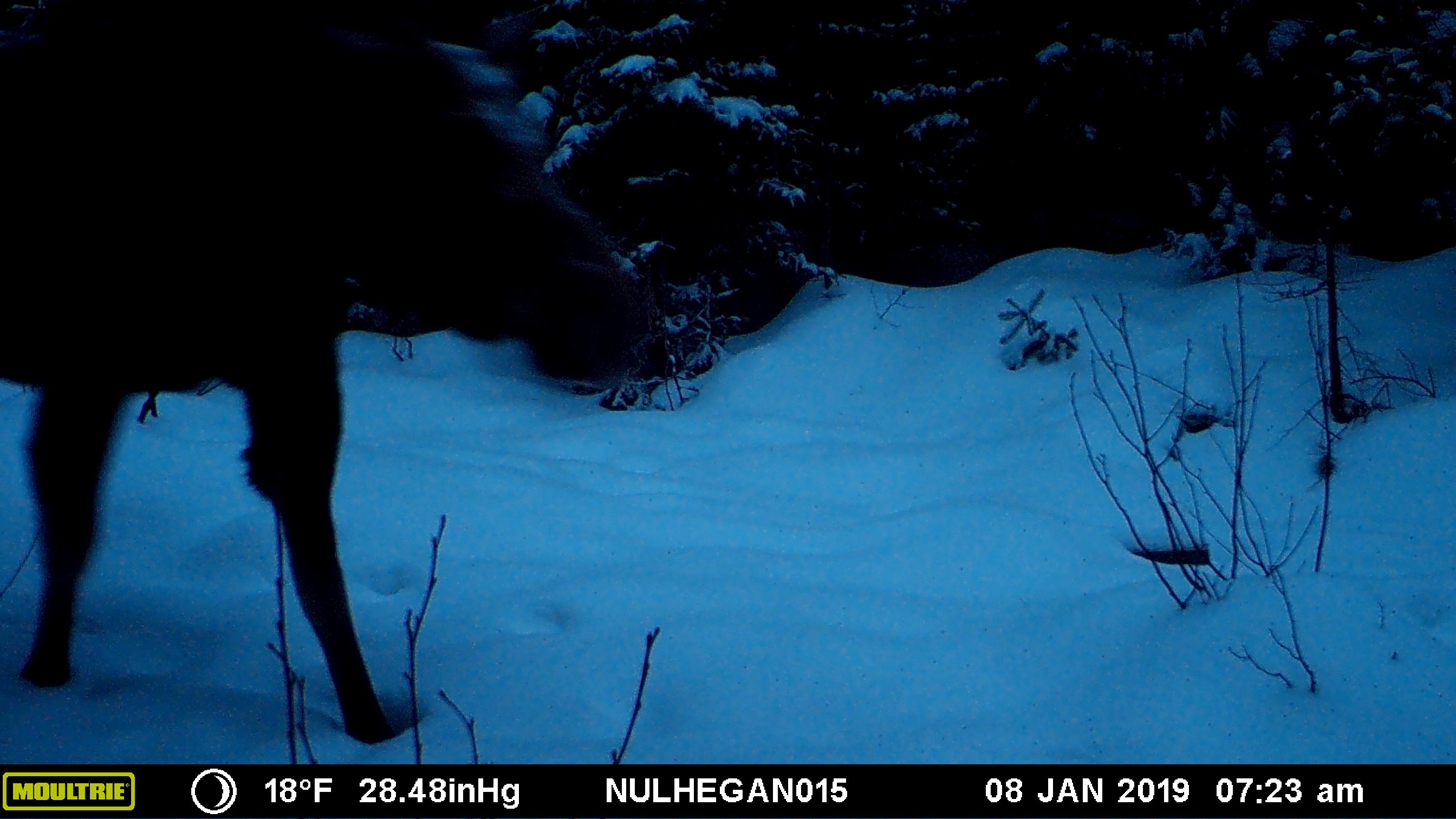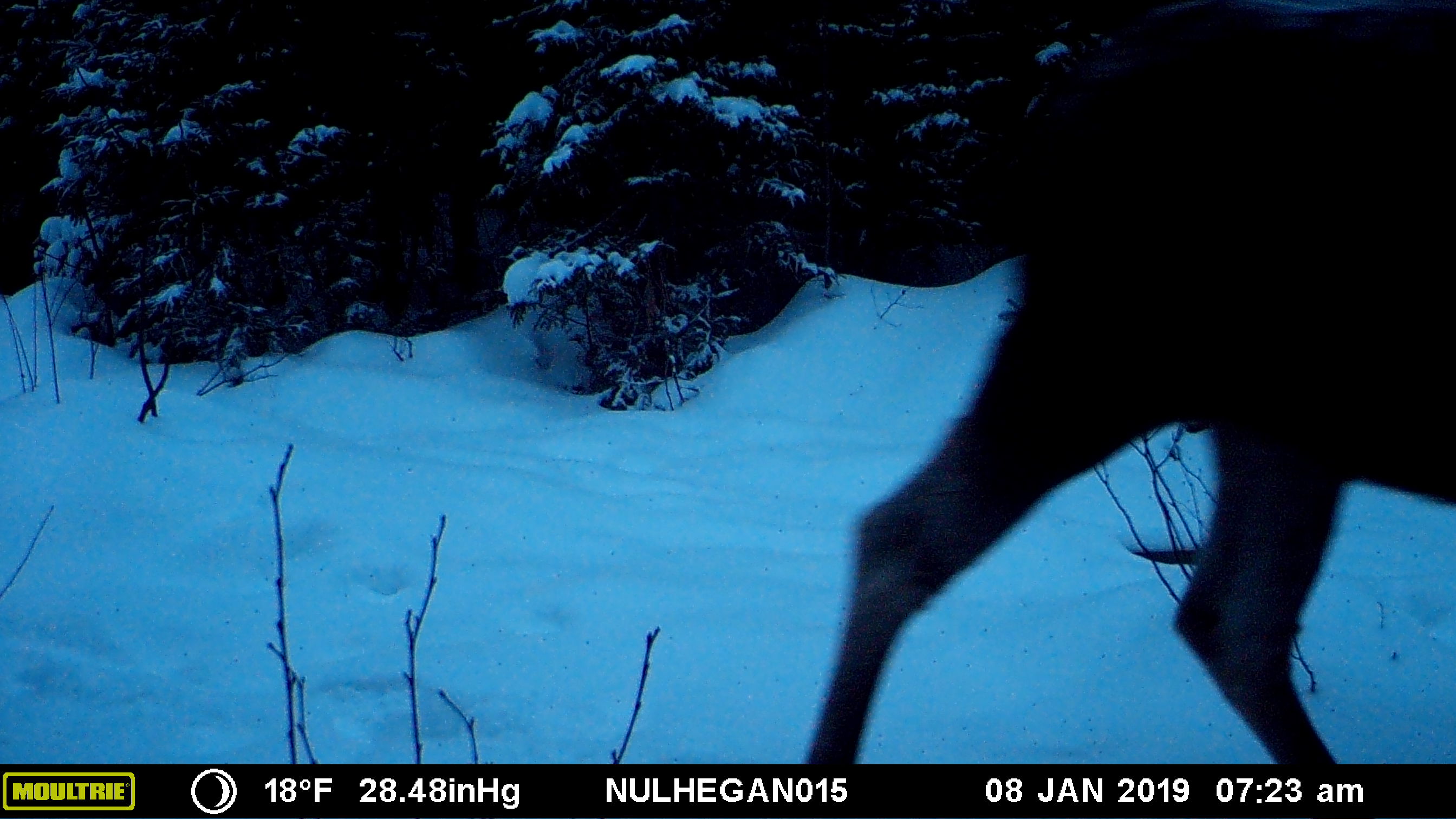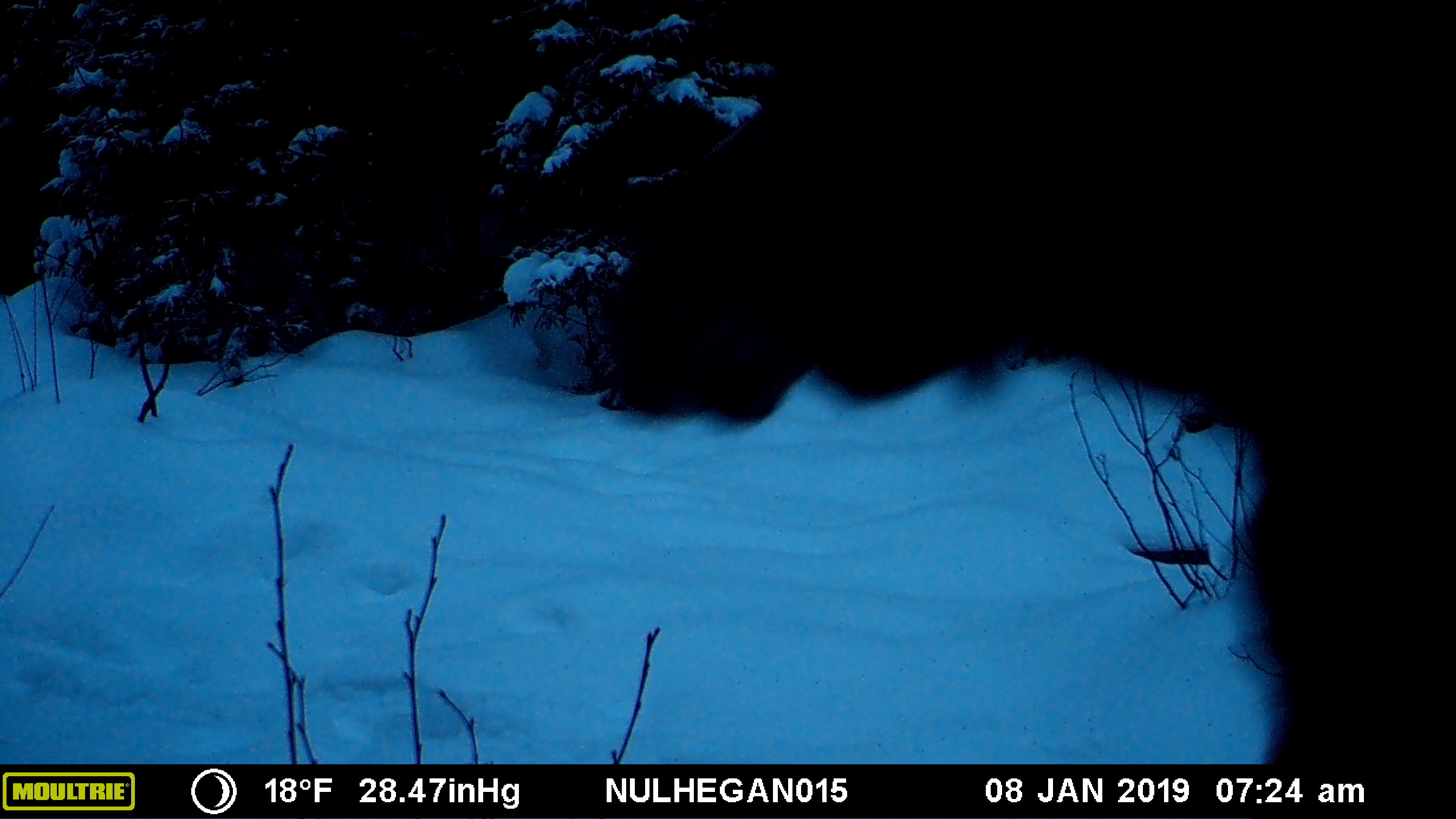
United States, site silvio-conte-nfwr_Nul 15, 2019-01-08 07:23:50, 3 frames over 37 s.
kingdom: Animalia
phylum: Chordata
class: Mammalia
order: Artiodactyla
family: Cervidae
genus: Alces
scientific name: Alces alces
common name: moose